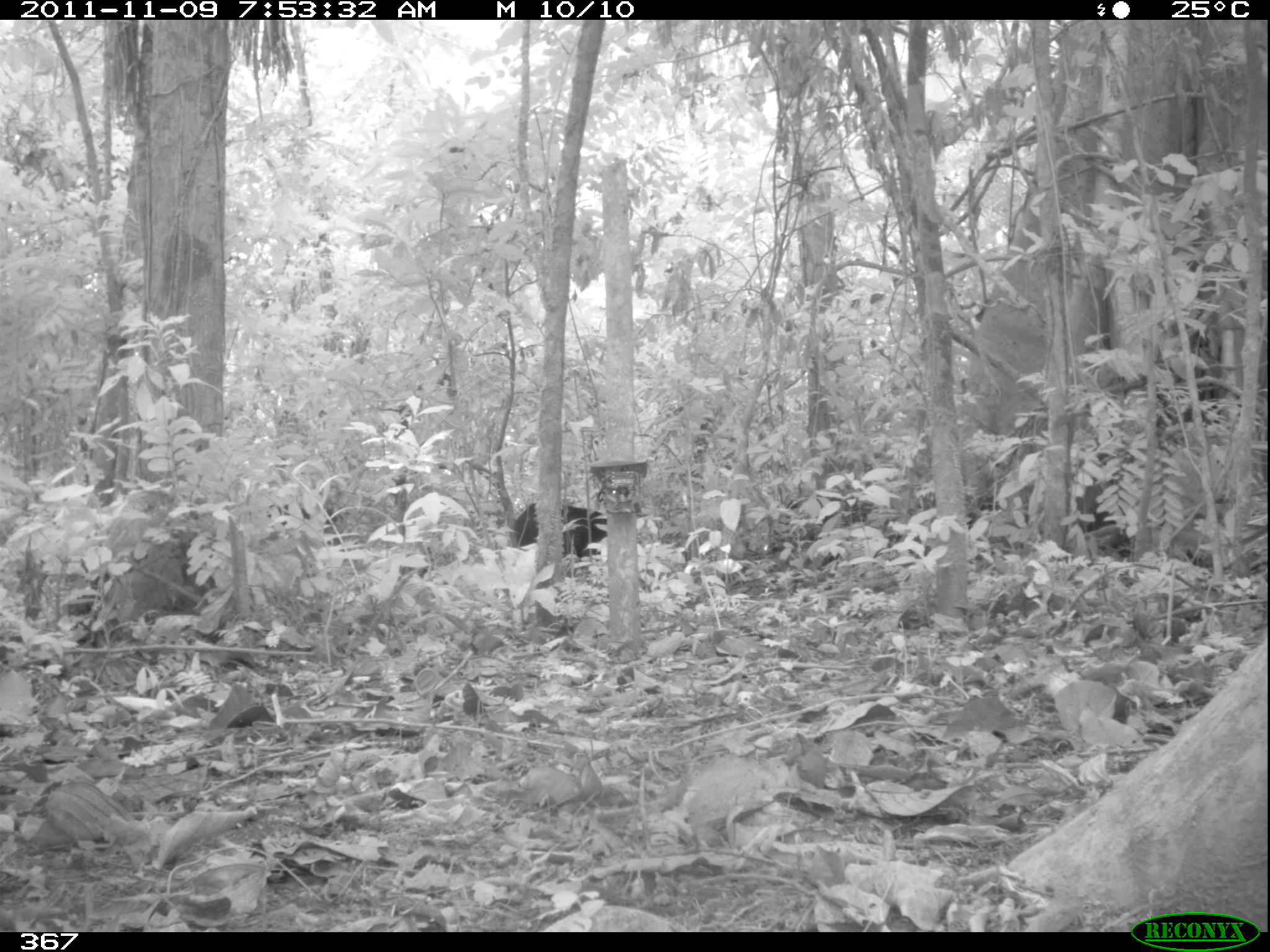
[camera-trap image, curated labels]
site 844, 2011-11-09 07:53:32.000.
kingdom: Animalia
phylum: Chordata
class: Mammalia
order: Artiodactyla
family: Tayassuidae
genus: Tayassu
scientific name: Tayassu pecari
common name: white-lipped peccary